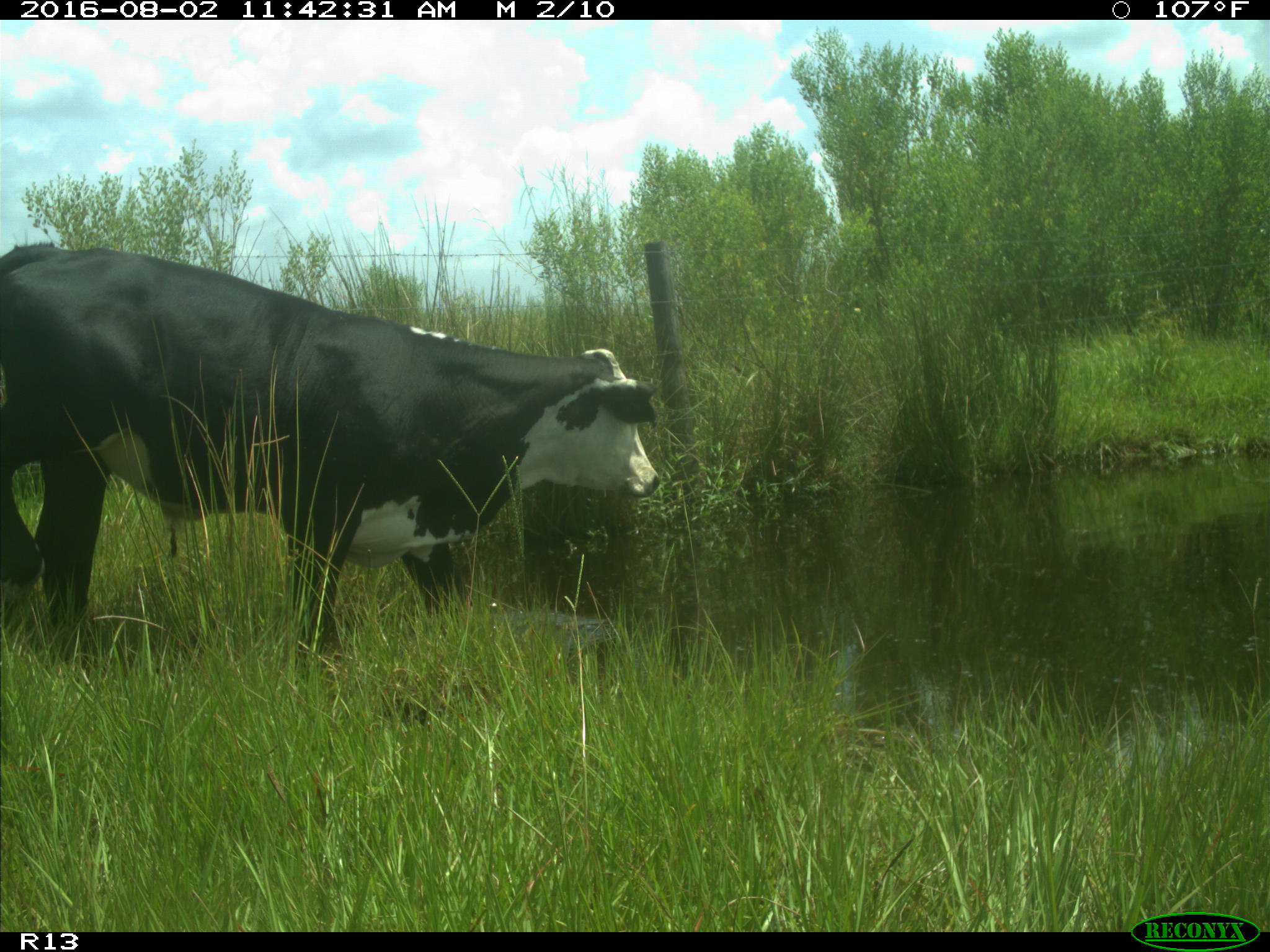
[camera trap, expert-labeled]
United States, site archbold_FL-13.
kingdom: Animalia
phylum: Chordata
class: Mammalia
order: Artiodactyla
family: Bovidae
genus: Bos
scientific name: Bos taurus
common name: domestic cow